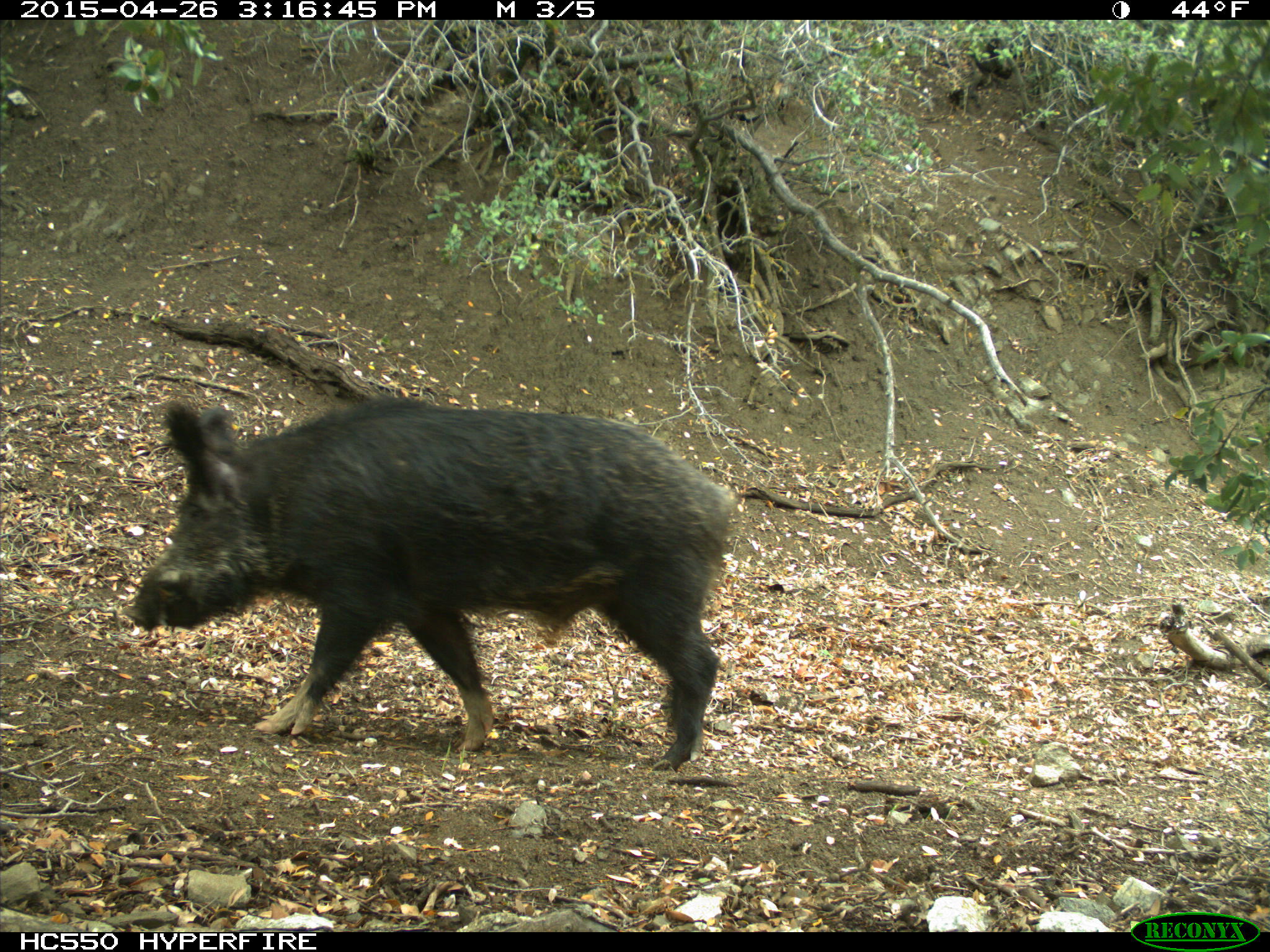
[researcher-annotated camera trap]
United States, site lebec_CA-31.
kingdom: Animalia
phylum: Chordata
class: Mammalia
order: Artiodactyla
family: Suidae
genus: Sus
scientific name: Sus scrofa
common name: wild boar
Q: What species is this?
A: Sus scrofa (wild boar).